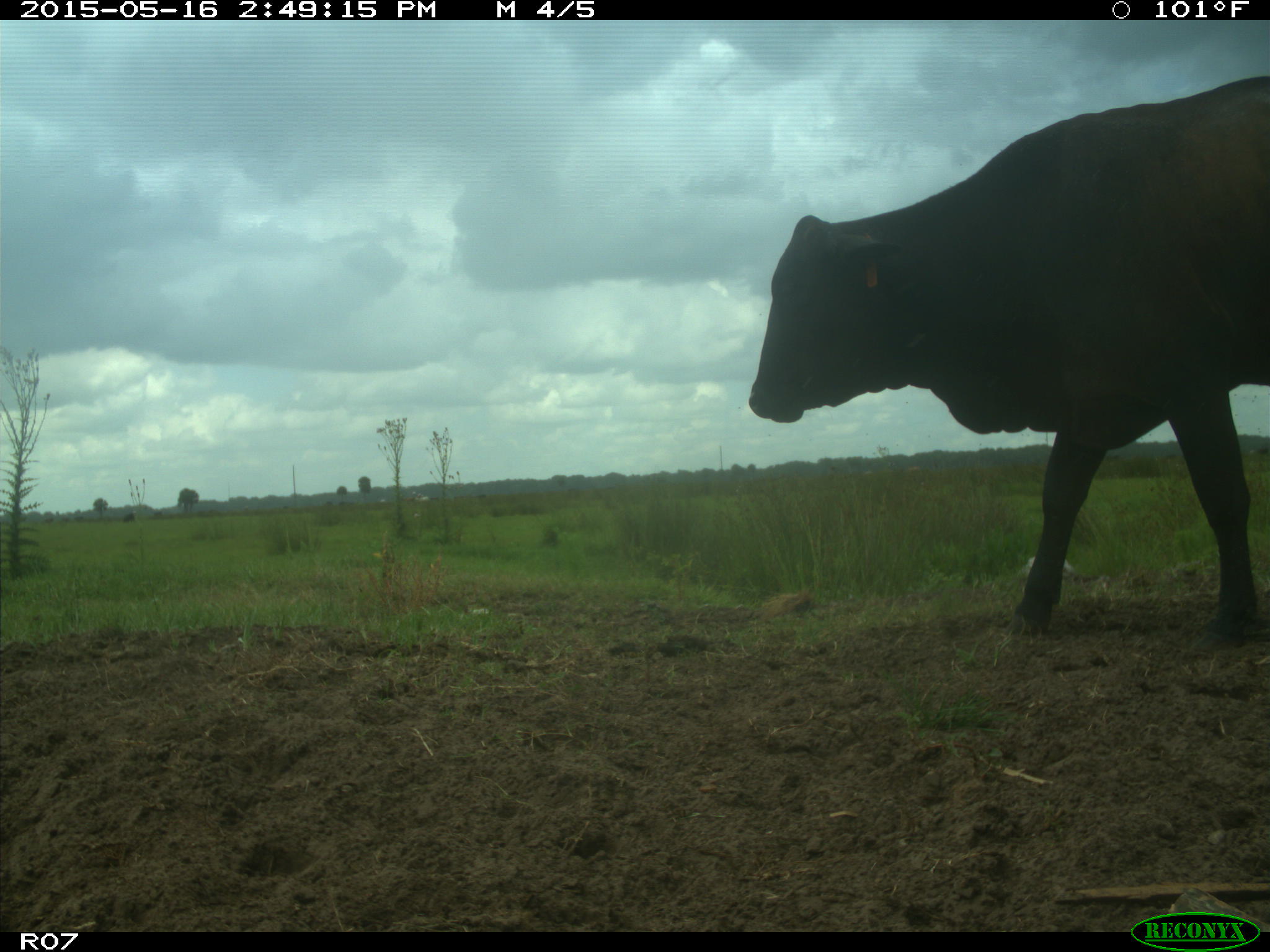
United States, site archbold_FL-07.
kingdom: Animalia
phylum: Chordata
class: Mammalia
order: Artiodactyla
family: Bovidae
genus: Bos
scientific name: Bos taurus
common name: domestic cow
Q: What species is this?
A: Bos taurus (domestic cow).